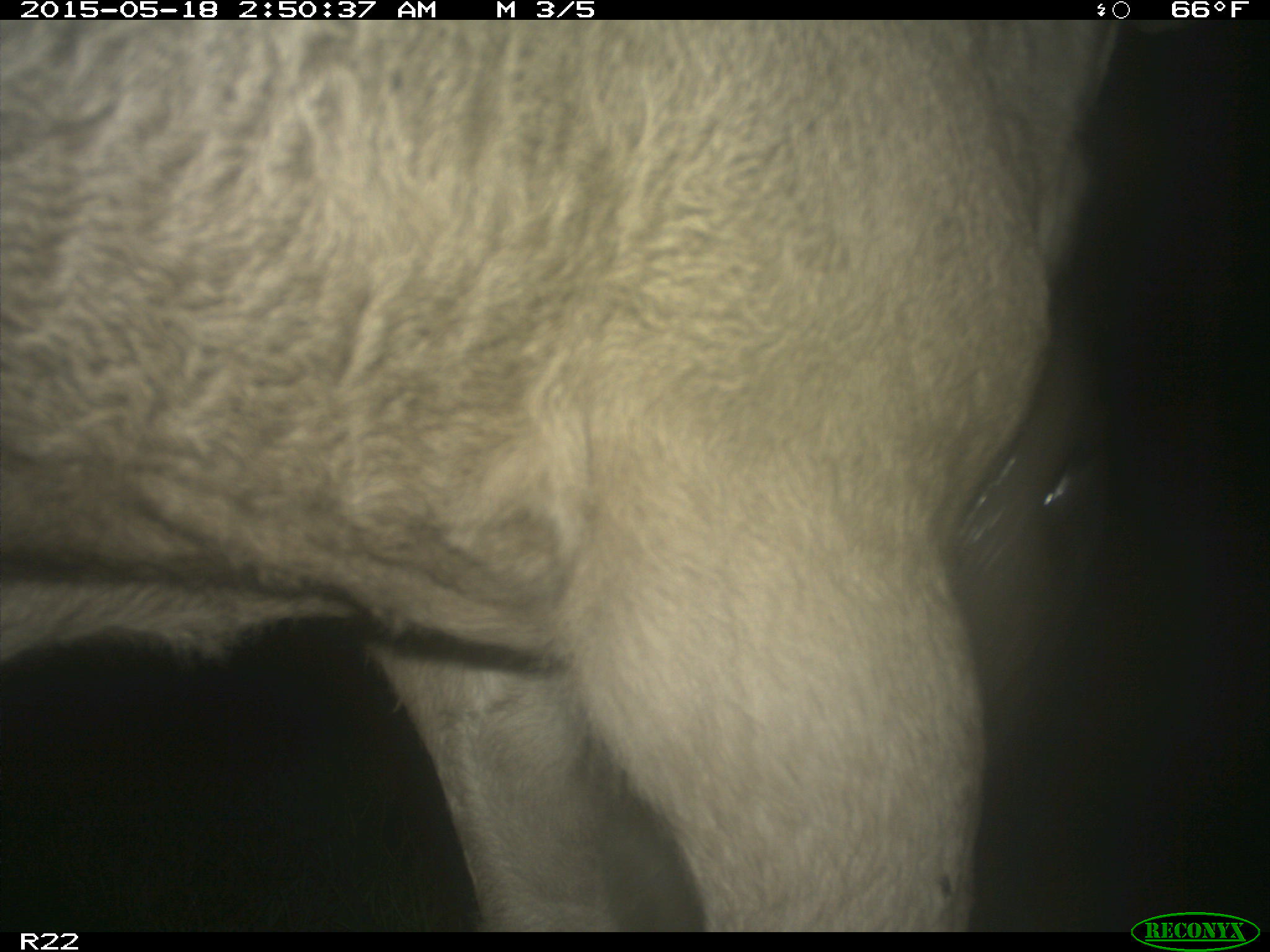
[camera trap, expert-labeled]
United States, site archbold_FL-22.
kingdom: Animalia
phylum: Chordata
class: Mammalia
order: Artiodactyla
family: Bovidae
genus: Bos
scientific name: Bos taurus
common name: domestic cow